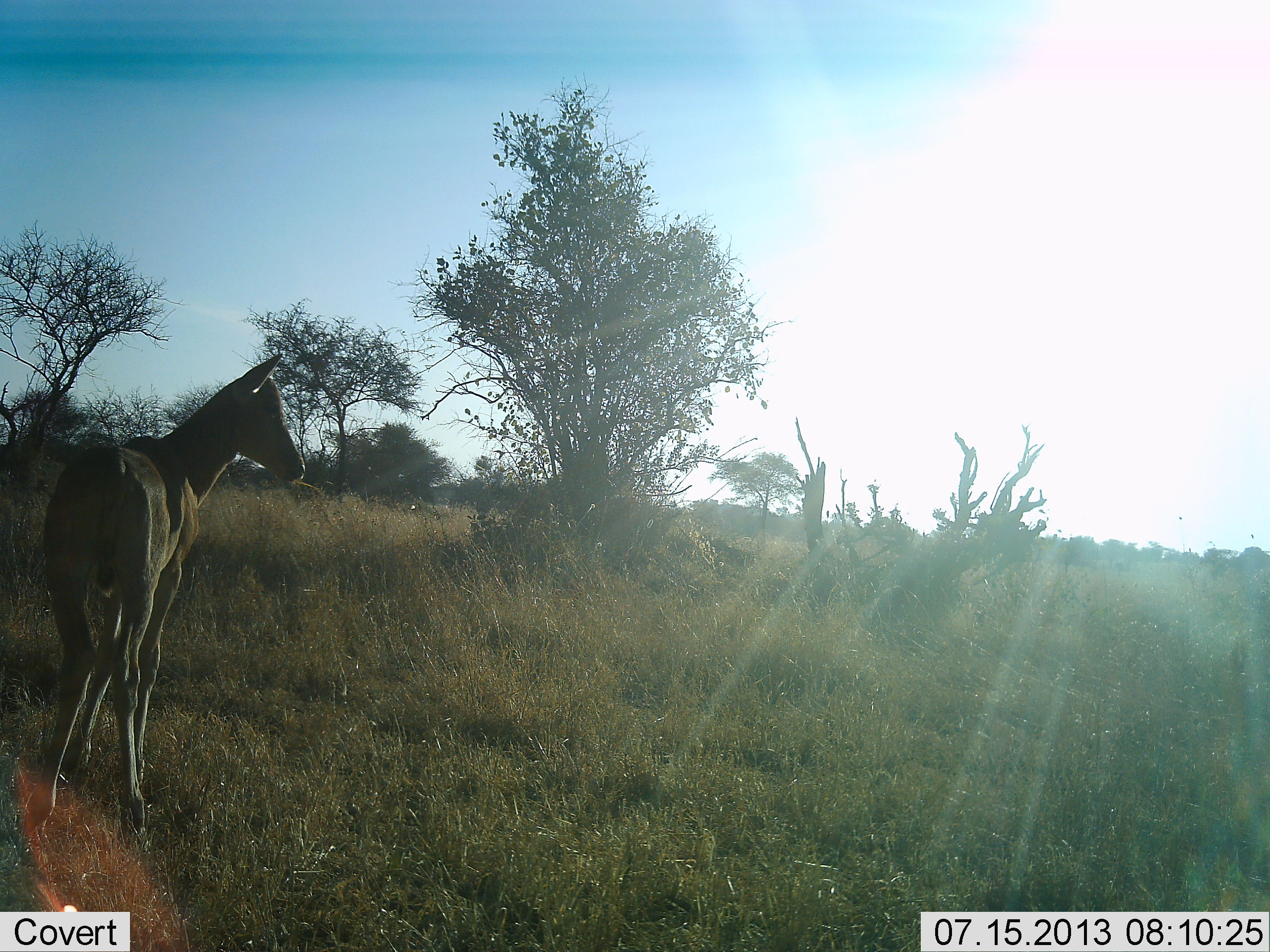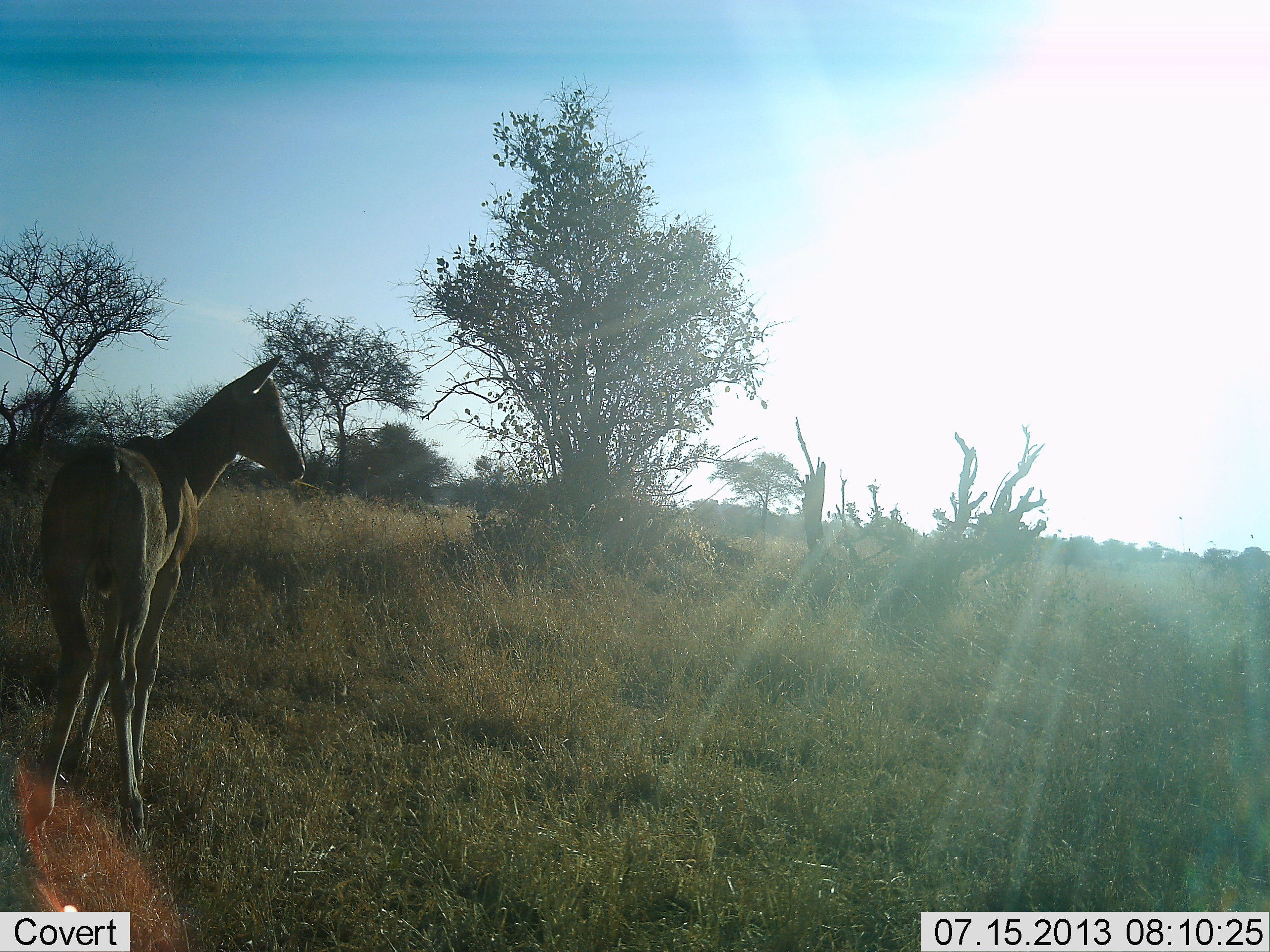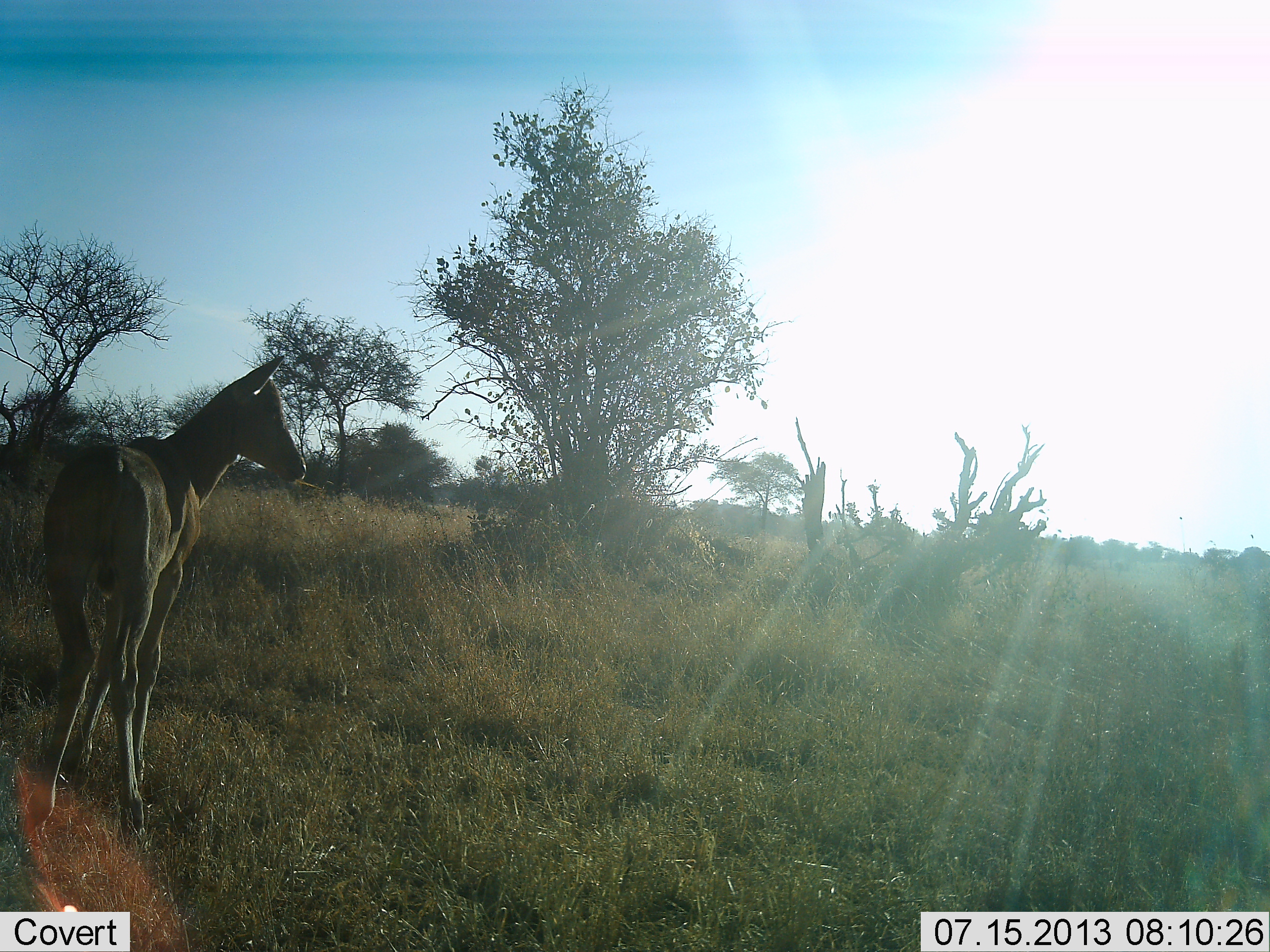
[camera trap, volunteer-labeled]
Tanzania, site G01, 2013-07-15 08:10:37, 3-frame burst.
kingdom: Animalia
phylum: Chordata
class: Mammalia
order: Artiodactyla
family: Bovidae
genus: Alcelaphus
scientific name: Alcelaphus buselaphus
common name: hartebeest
Hartebeest (Alcelaphus buselaphus), count 1. Behavior (volunteer vote fractions): standing 86%, resting 0%, moving 14%, interacting 0%. Young present (vote fraction): 71%. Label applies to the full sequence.